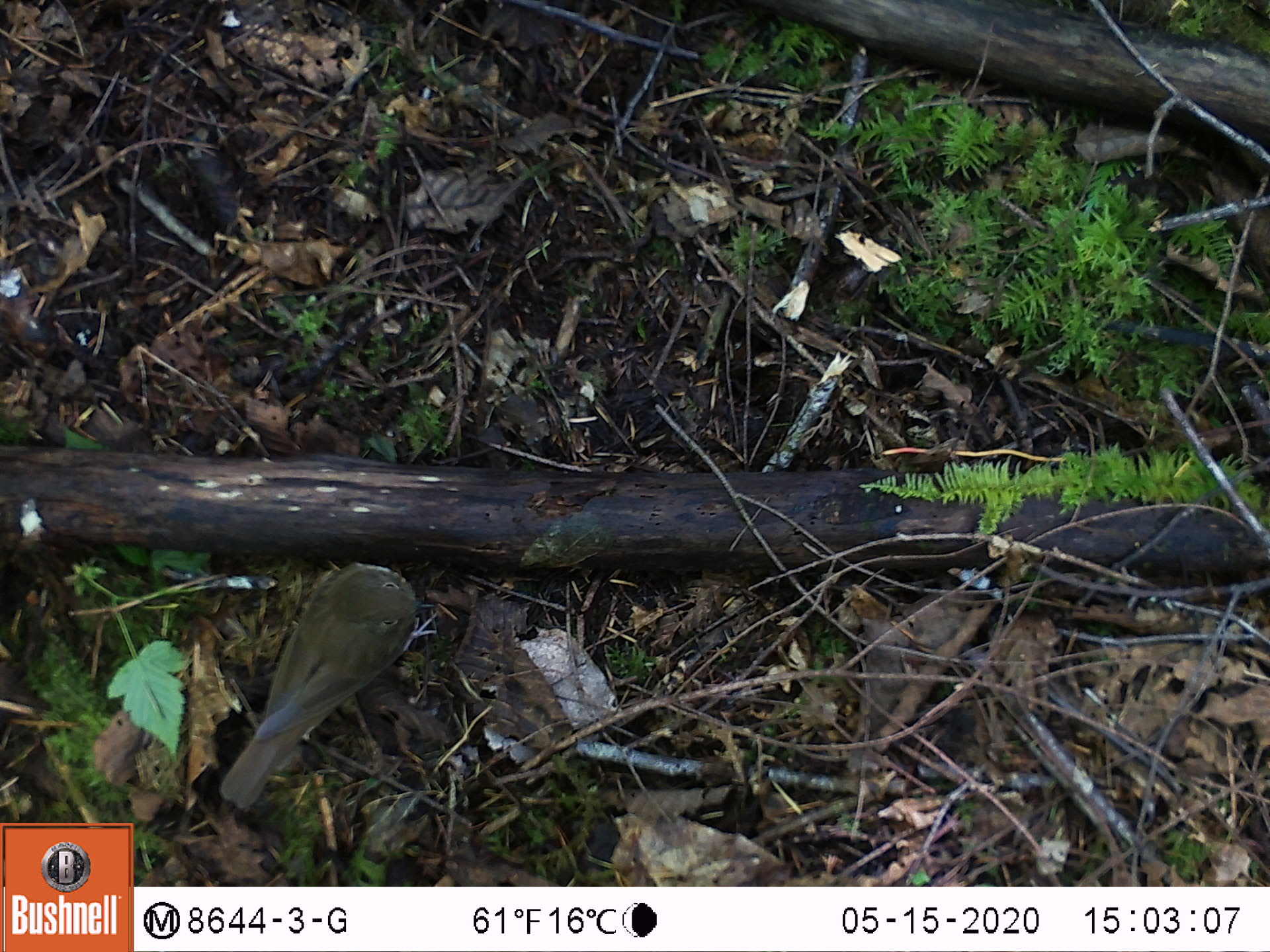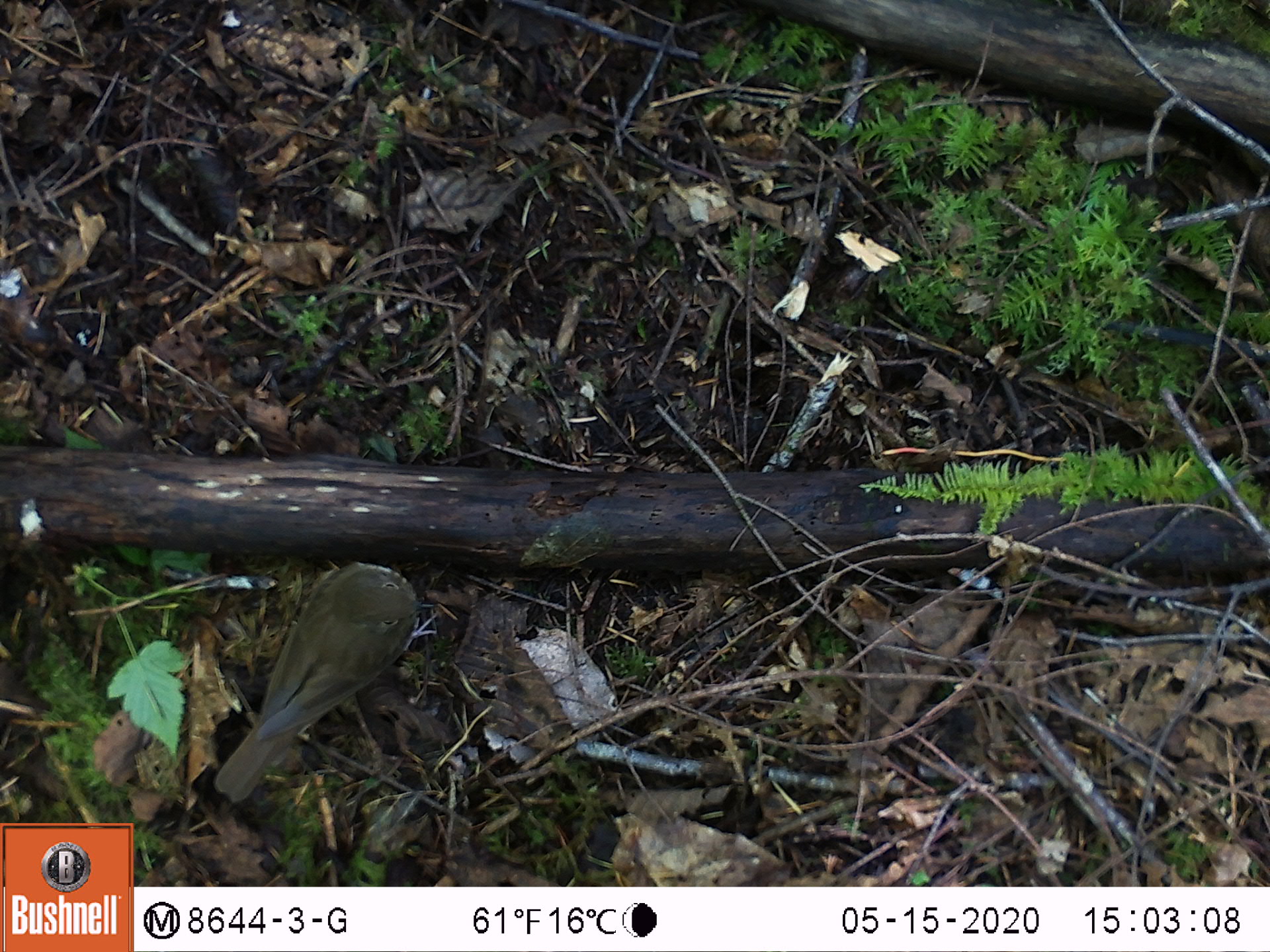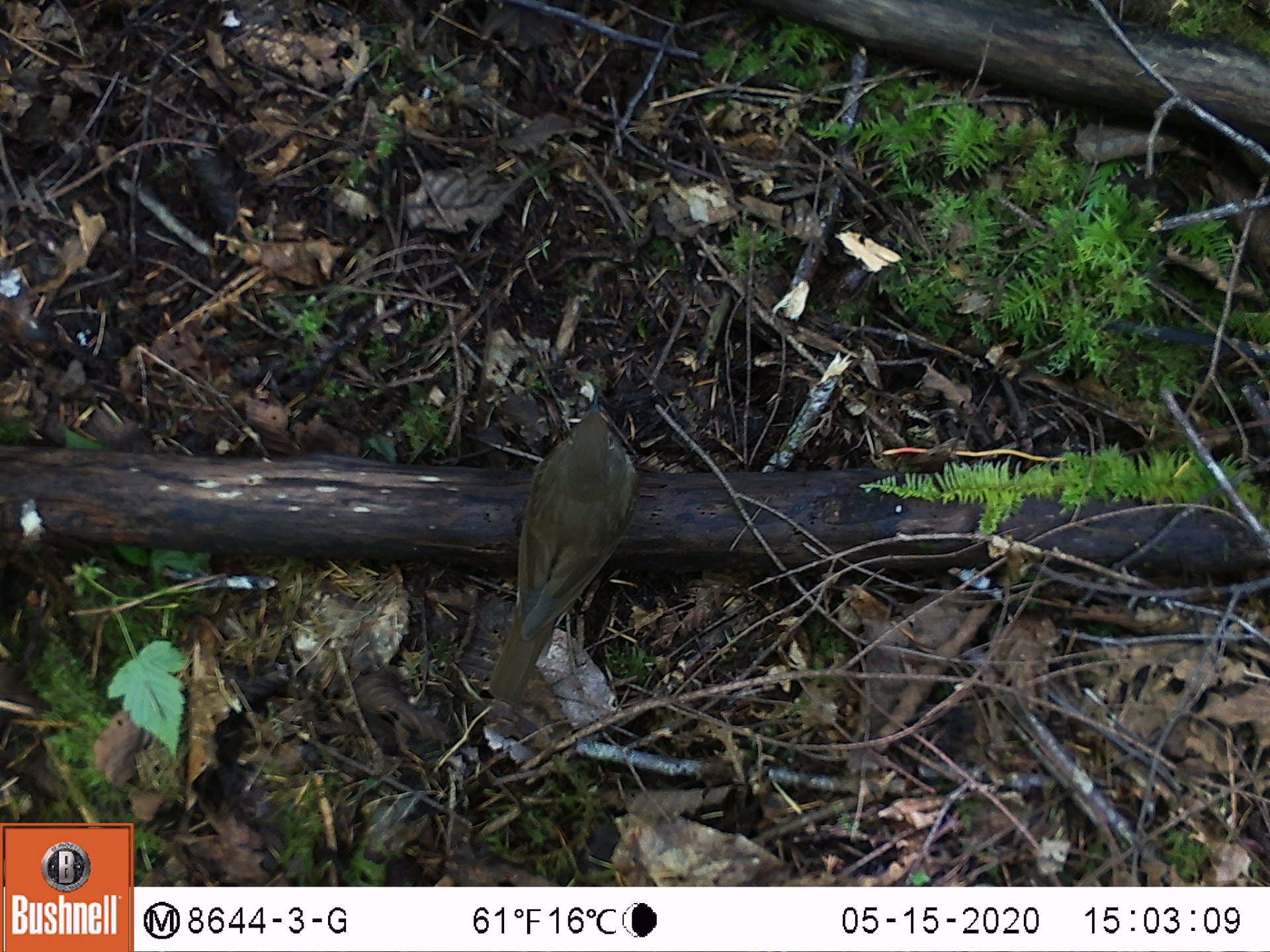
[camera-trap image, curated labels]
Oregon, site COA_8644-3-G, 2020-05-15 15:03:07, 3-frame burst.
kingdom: Animalia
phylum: Chordata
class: Aves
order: Passeriformes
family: Turdidae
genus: Catharus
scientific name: Catharus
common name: brown thrushes and nightingale-thrushes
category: catharus species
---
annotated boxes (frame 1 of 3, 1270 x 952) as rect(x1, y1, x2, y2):
catharus species: rect(201, 550, 451, 829)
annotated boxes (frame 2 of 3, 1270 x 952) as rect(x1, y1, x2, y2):
catharus species: rect(194, 543, 445, 823)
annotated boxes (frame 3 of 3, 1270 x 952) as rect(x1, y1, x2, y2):
catharus species: rect(470, 379, 655, 731)